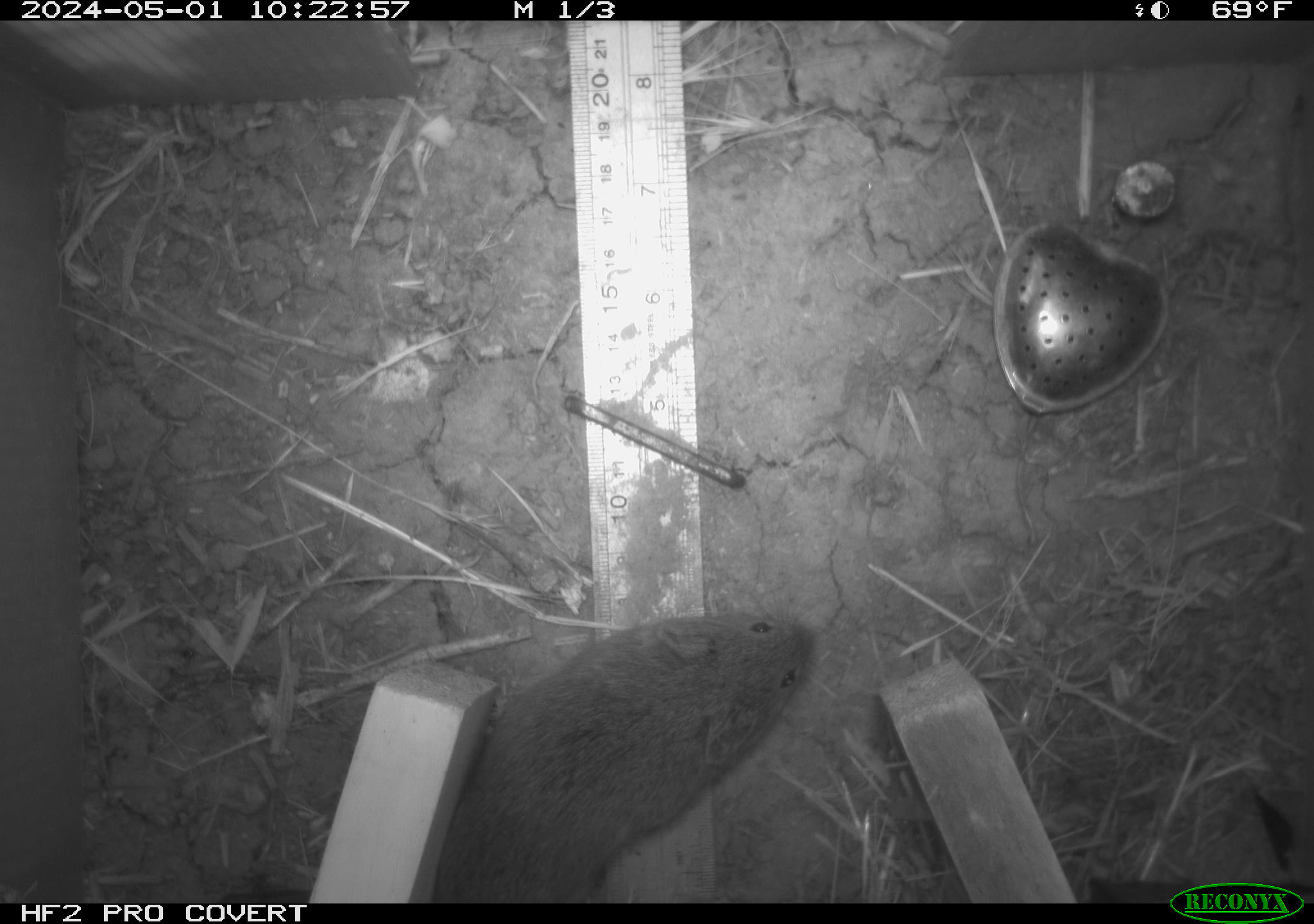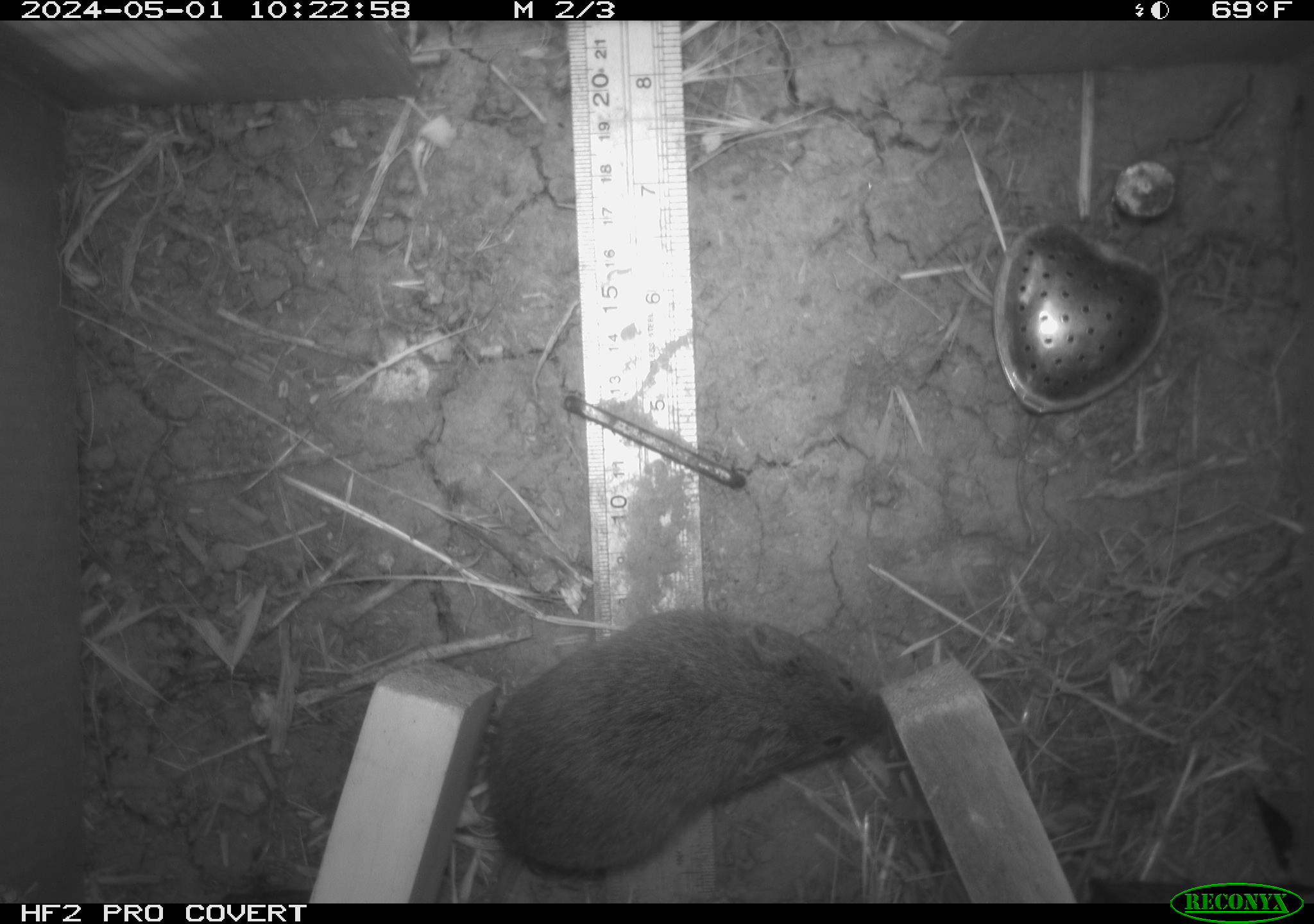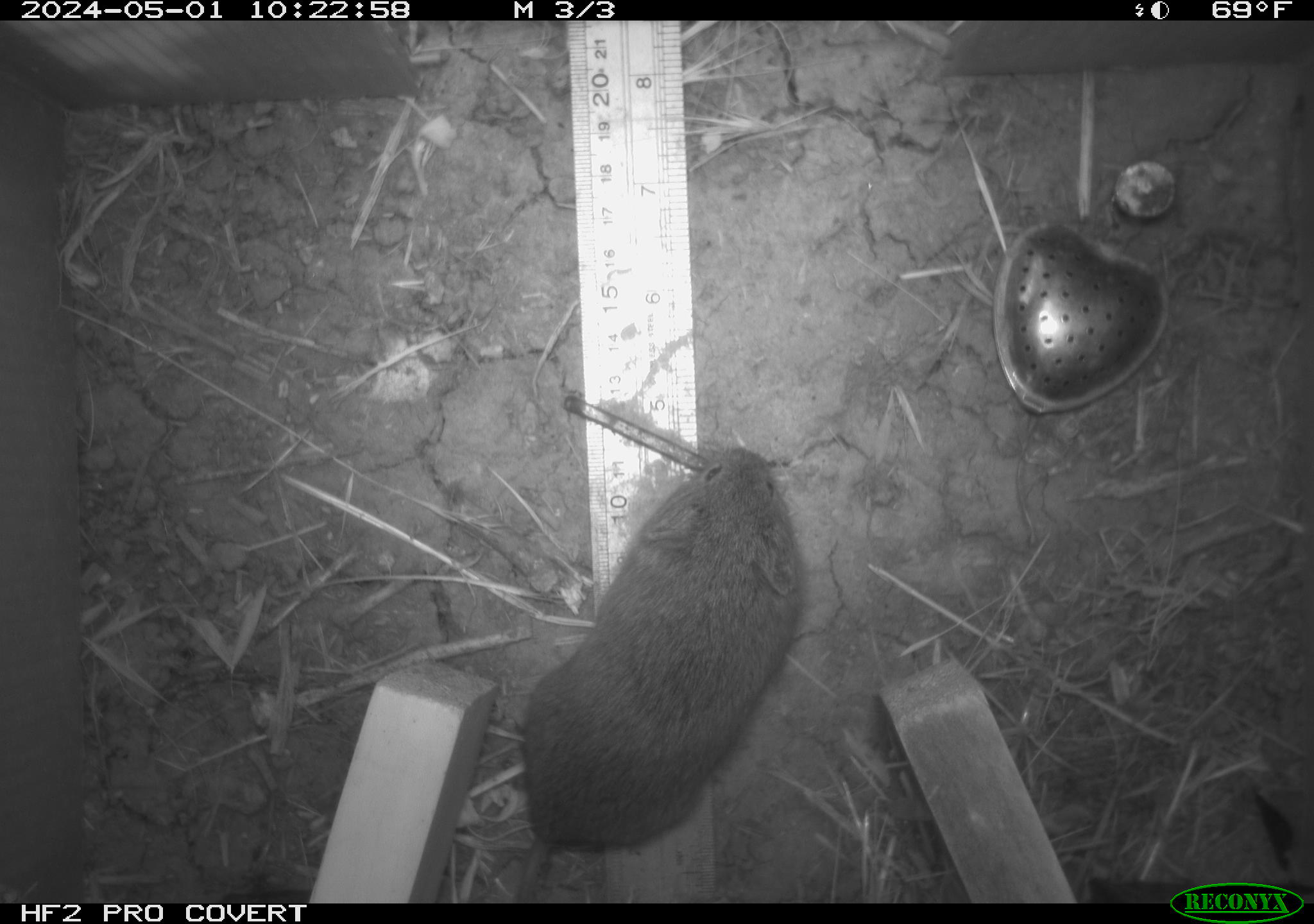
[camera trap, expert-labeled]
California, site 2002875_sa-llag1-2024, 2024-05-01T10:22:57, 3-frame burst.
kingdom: Animalia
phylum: Chordata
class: Mammalia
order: Rodentia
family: Cricetidae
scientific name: Arvicolinae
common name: voles, lemmings, and muskrats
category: arvicolinae subfamily